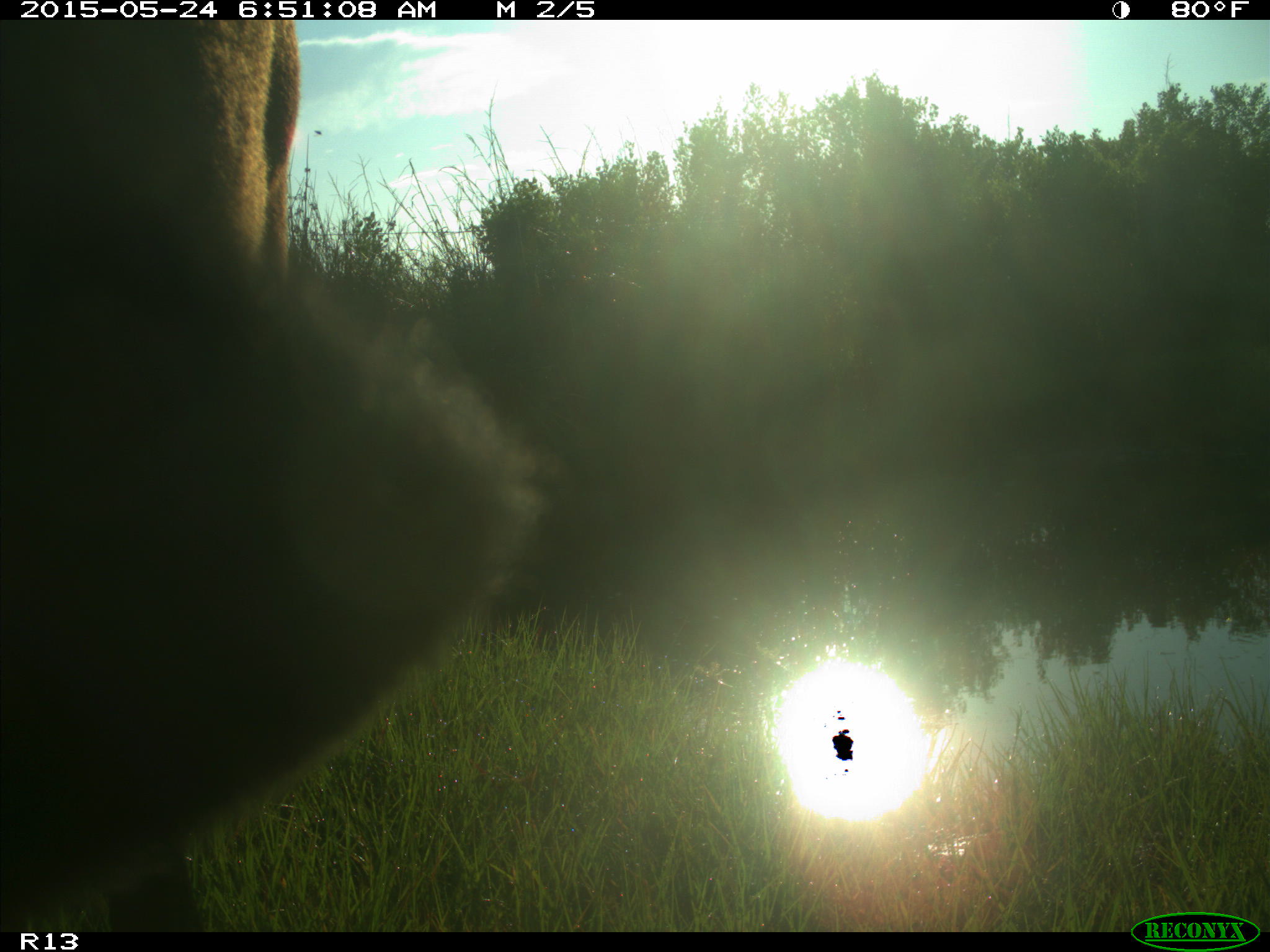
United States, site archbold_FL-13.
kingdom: Animalia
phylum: Chordata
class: Mammalia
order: Artiodactyla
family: Bovidae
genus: Bos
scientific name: Bos taurus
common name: domestic cow